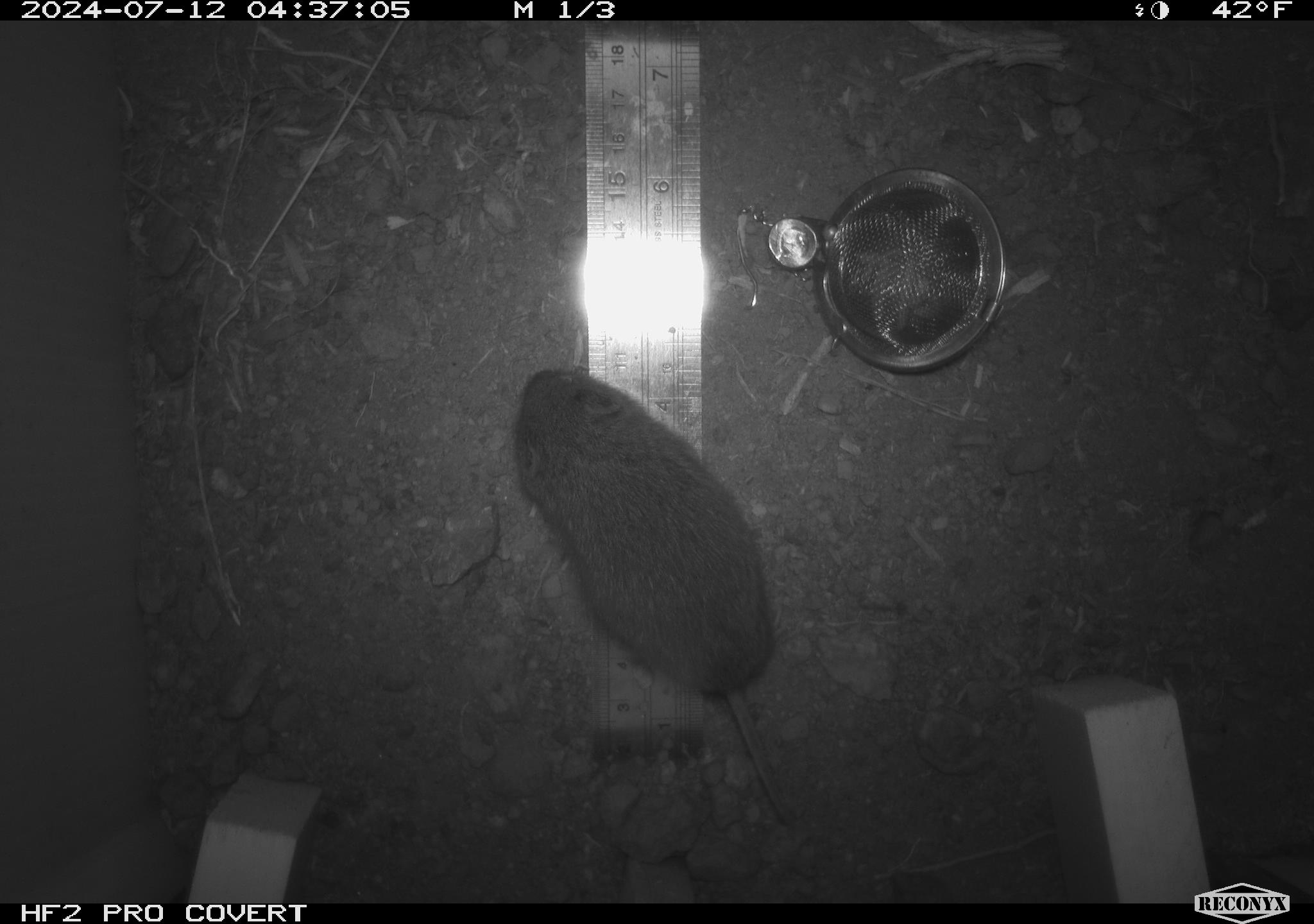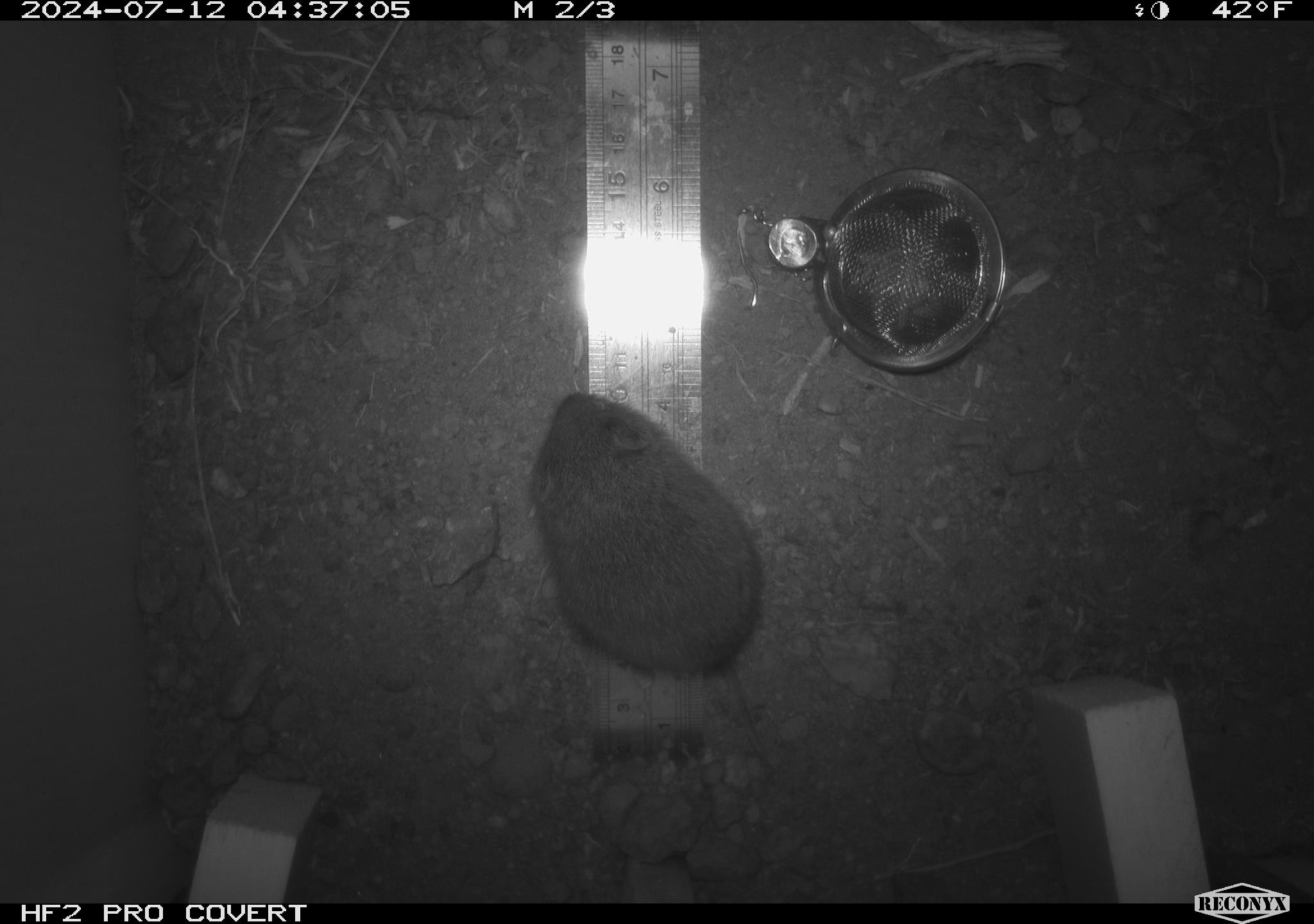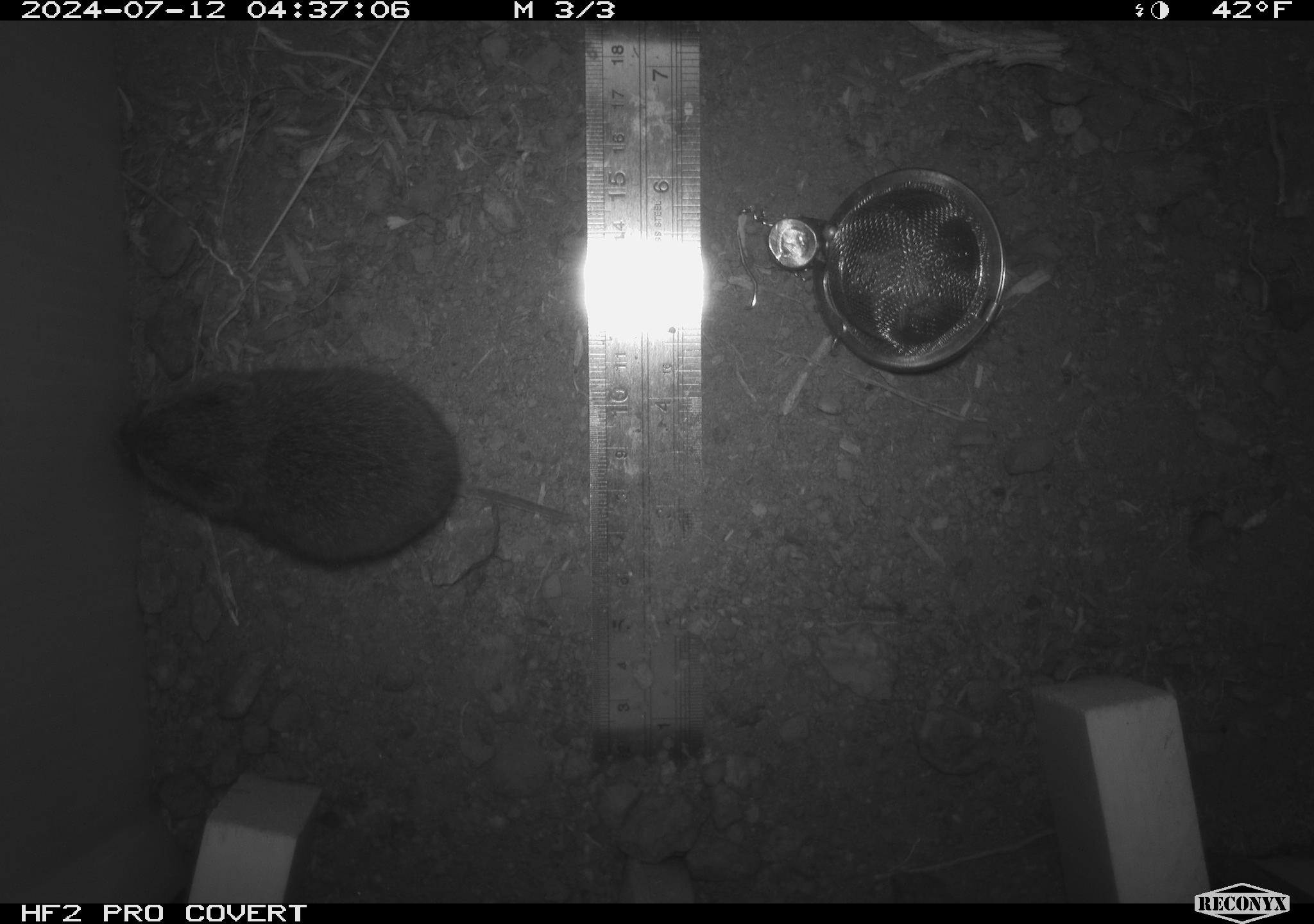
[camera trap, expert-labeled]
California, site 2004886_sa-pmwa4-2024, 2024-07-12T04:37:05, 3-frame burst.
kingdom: Animalia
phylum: Chordata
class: Mammalia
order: Rodentia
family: Cricetidae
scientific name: Arvicolinae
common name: voles, lemmings, and muskrats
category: arvicolinae subfamily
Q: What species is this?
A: Arvicolinae subfamily (voles, lemmings, and muskrats) (Arvicolinae).